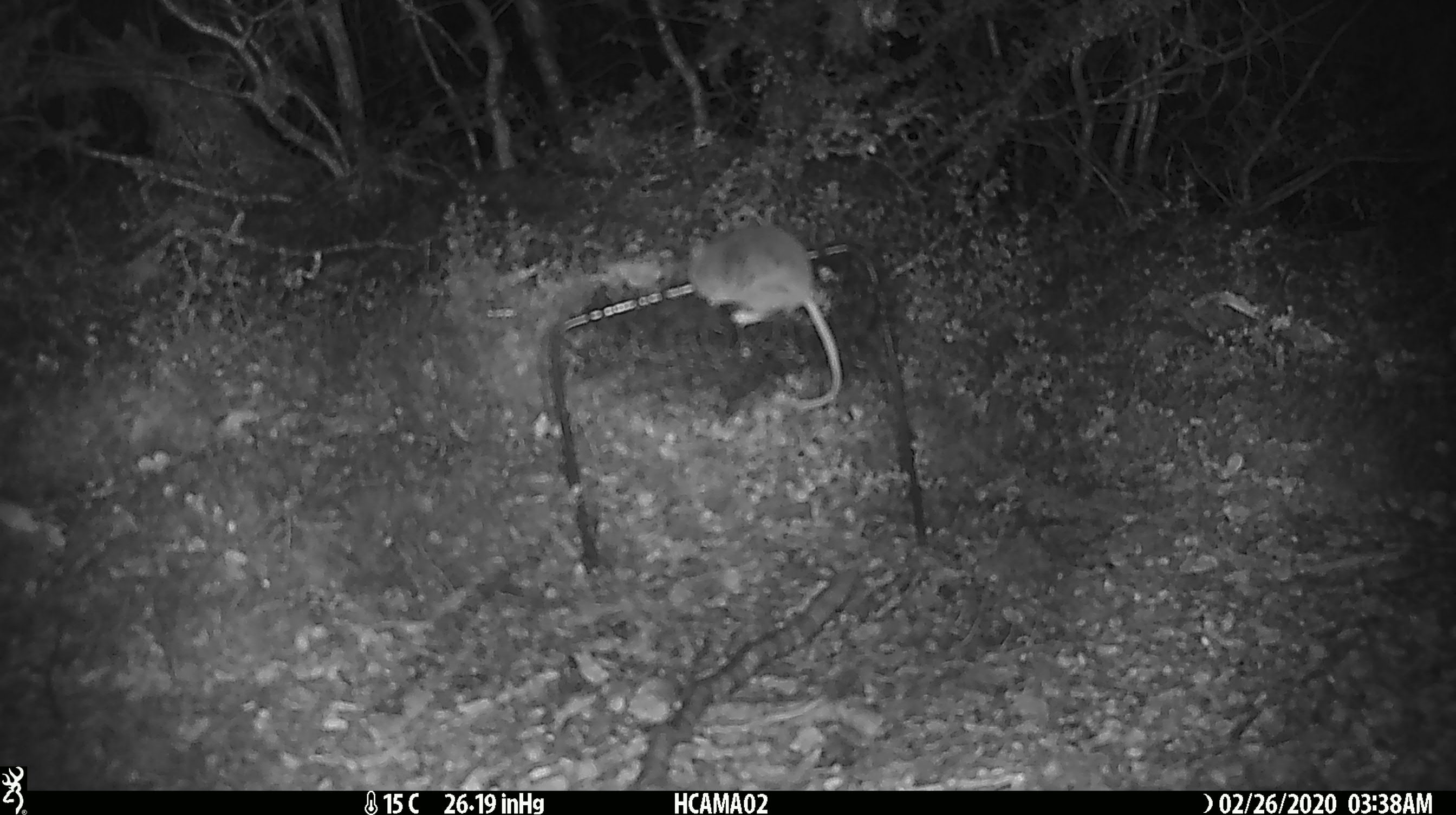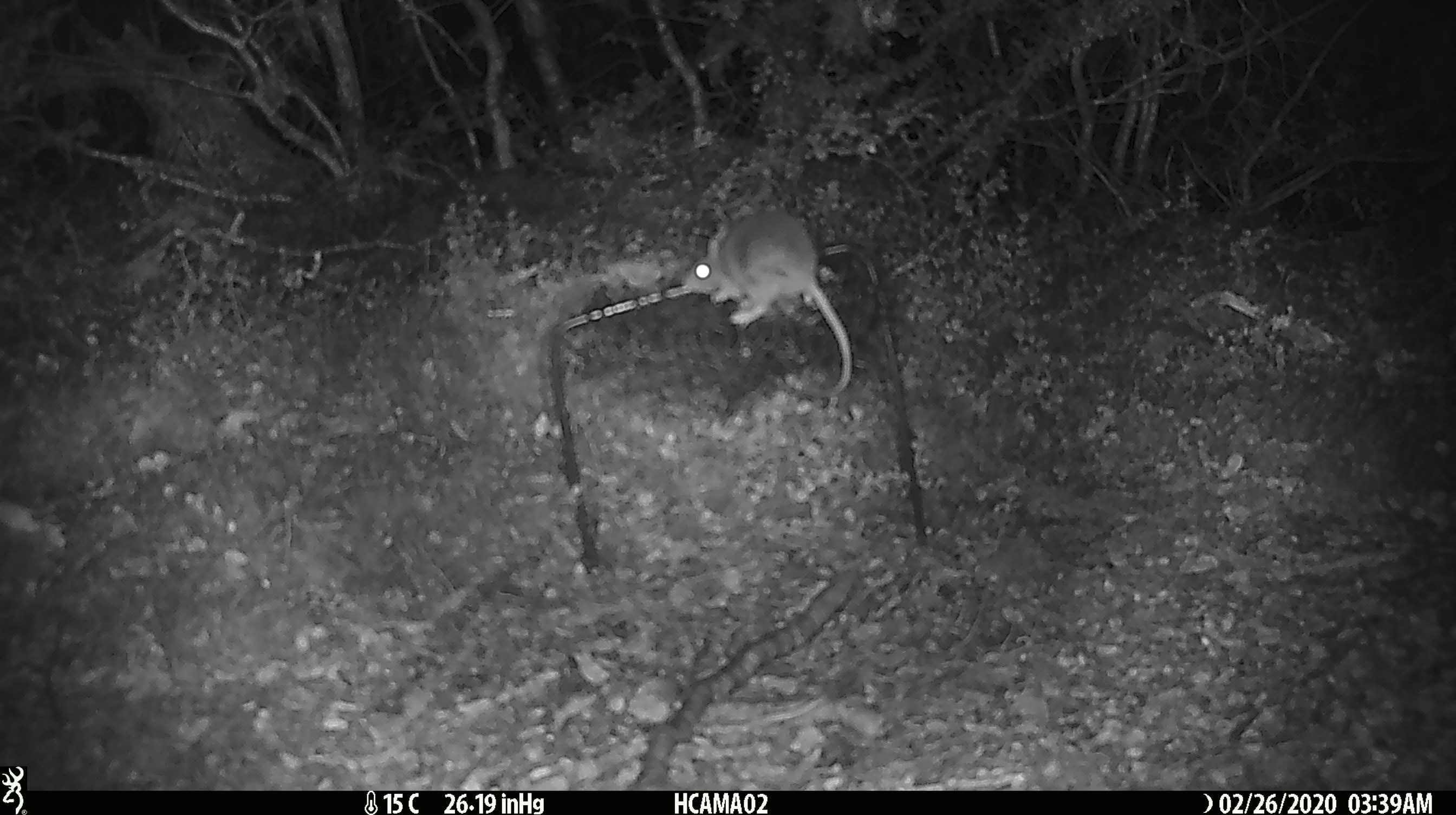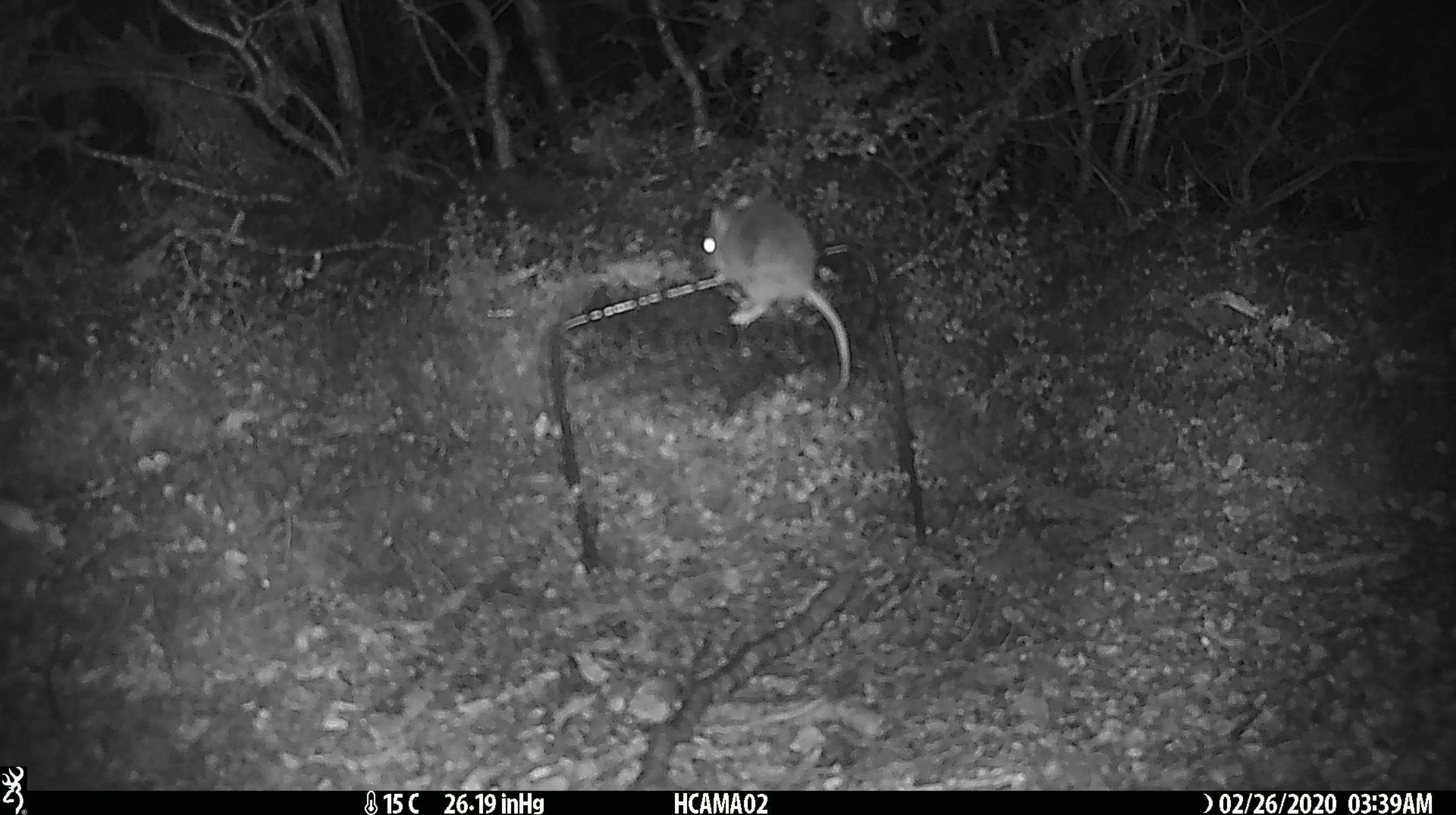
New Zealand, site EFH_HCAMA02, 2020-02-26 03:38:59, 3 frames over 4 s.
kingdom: Animalia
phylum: Chordata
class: Mammalia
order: Rodentia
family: Muridae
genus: Mus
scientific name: Mus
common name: mouse